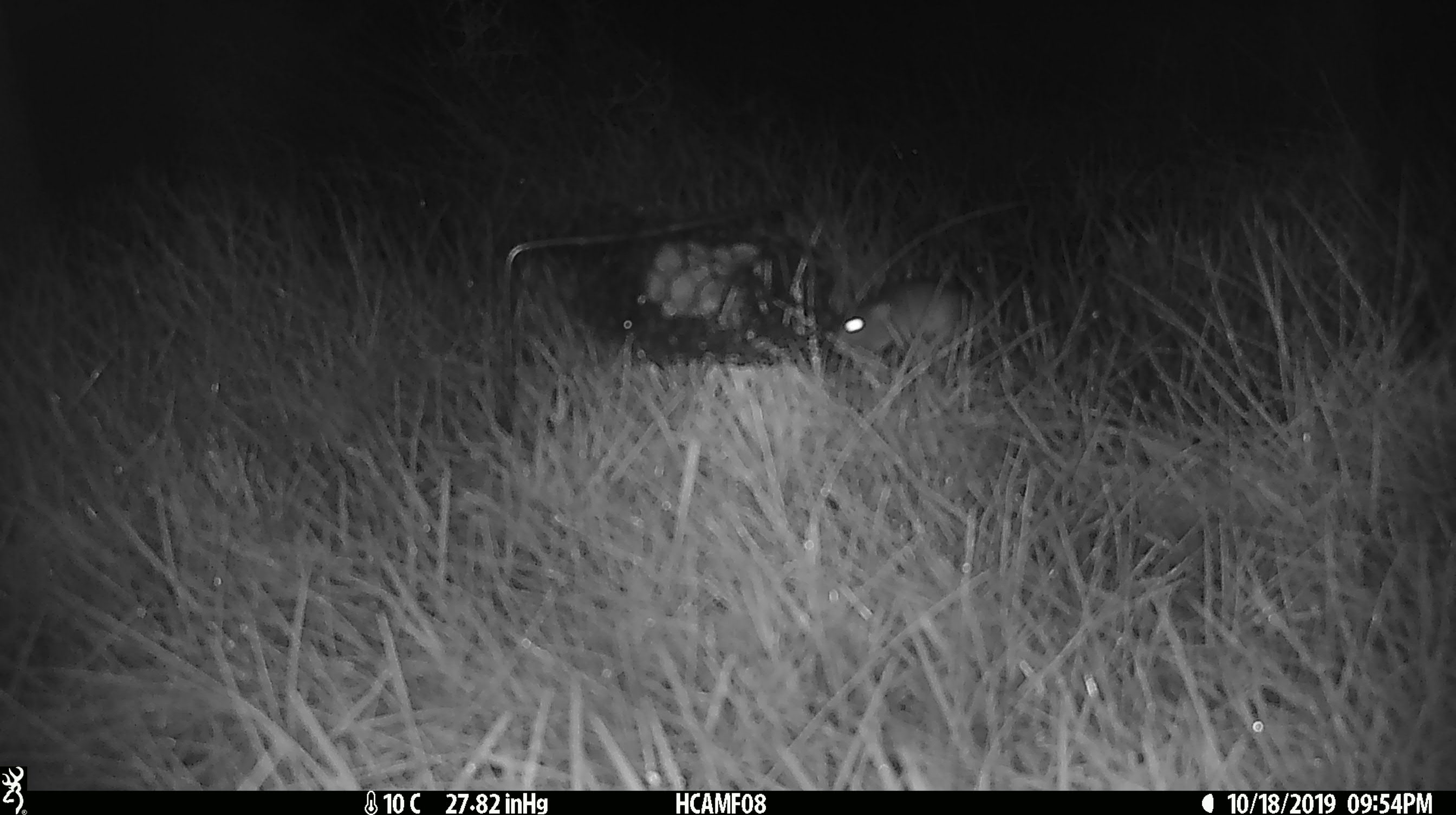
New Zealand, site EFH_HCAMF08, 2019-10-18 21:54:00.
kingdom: Animalia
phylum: Chordata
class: Mammalia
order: Rodentia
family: Muridae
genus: Mus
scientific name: Mus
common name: mouse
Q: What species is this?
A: Mouse (Mus).